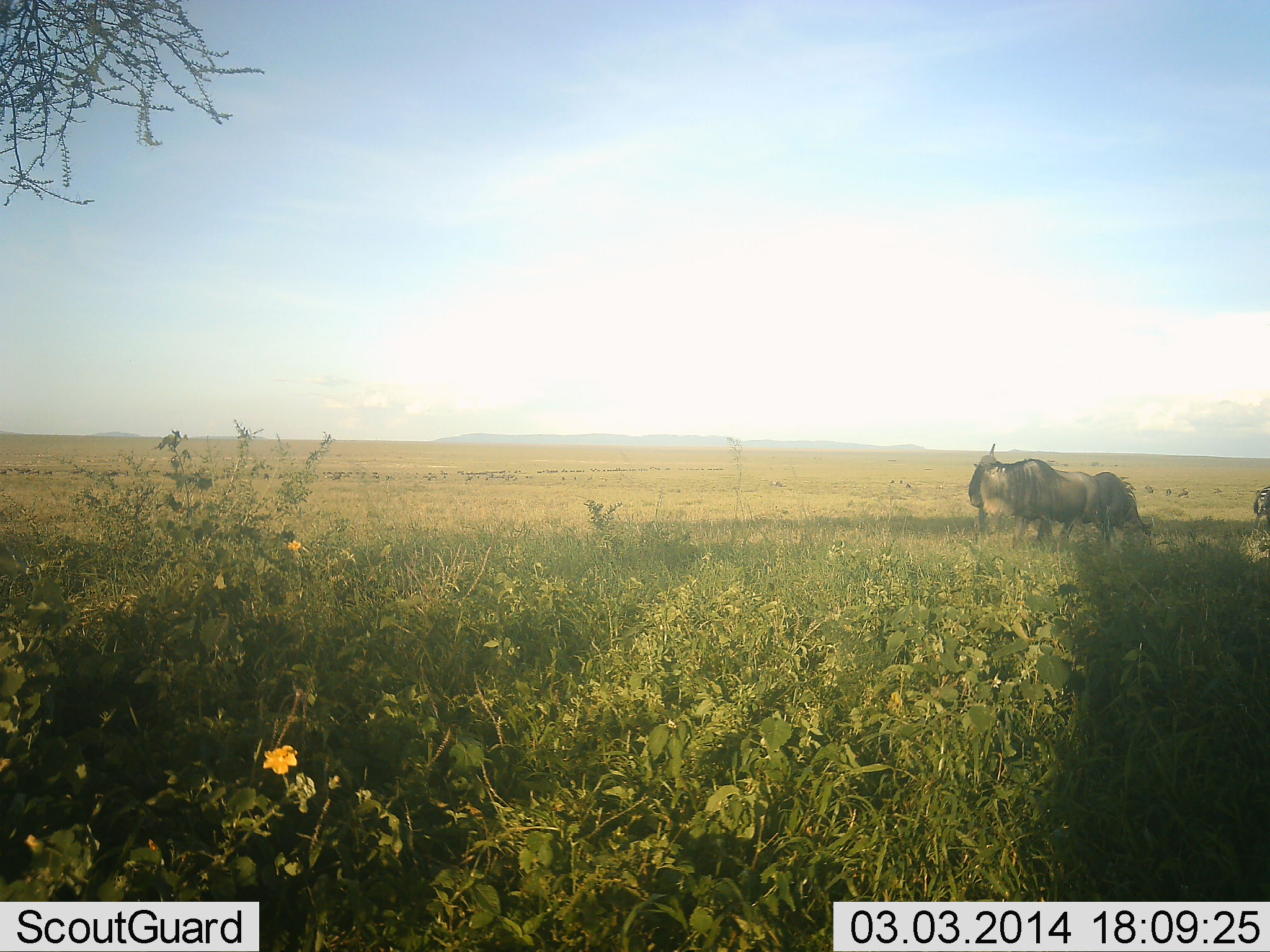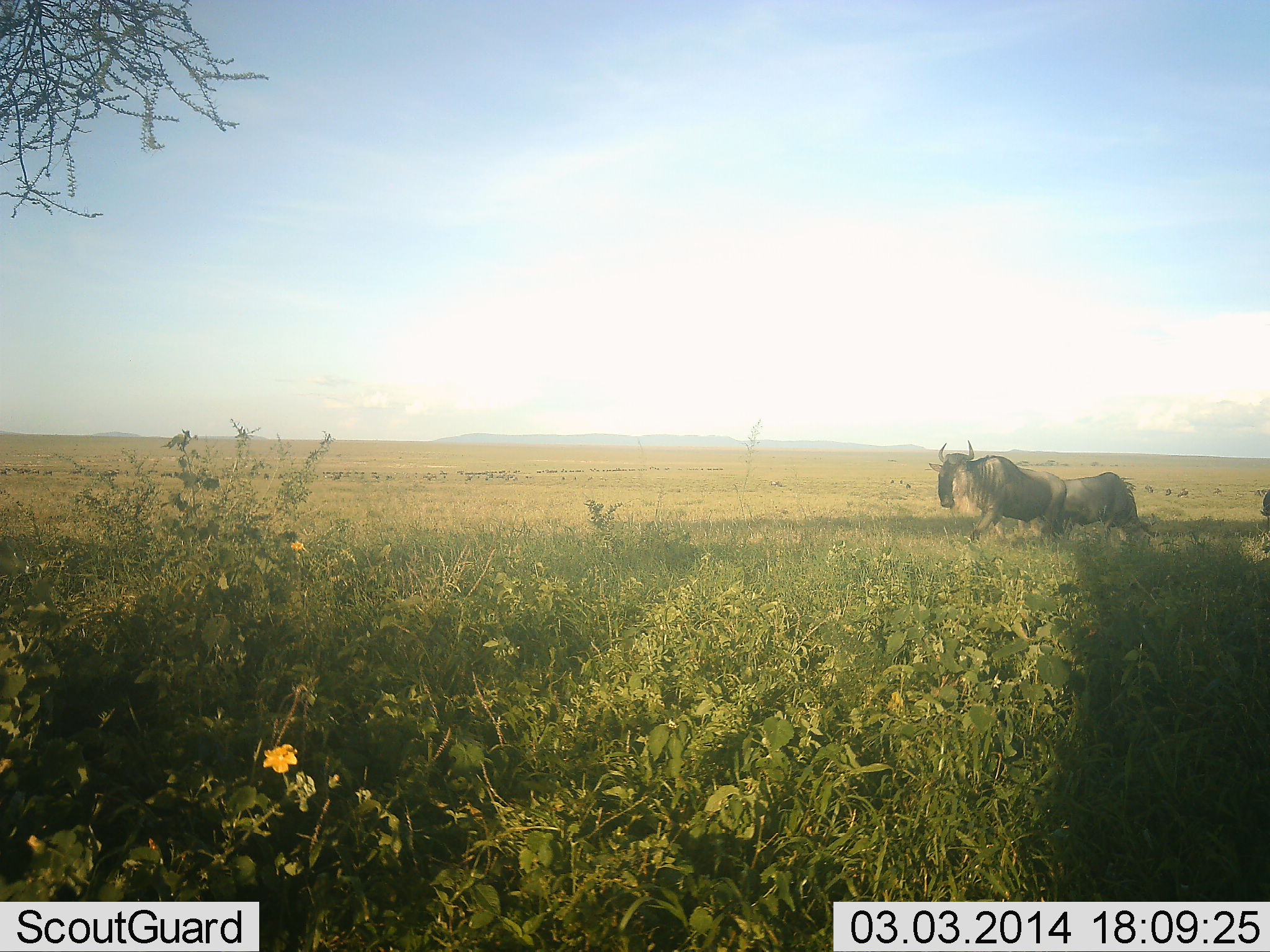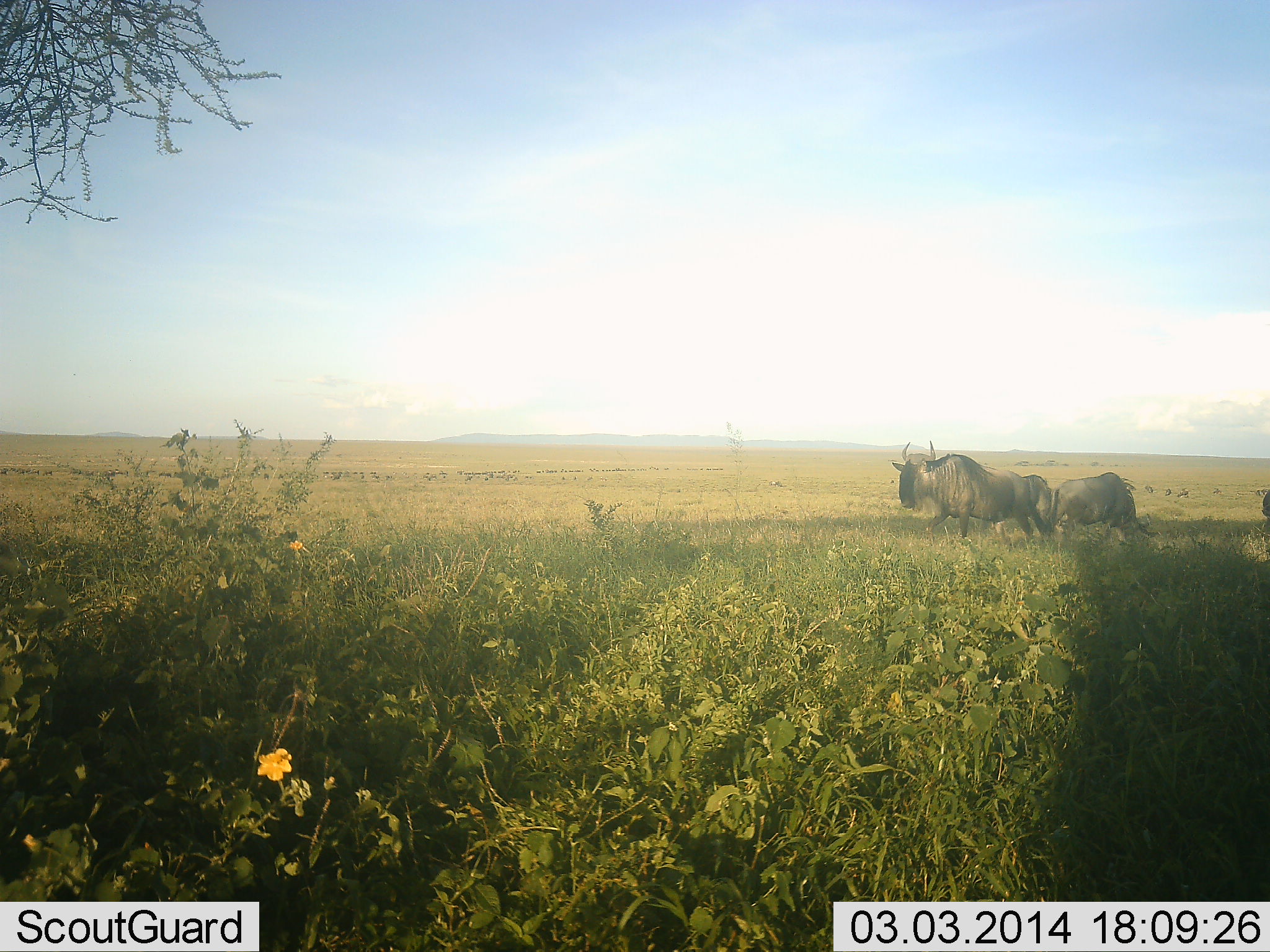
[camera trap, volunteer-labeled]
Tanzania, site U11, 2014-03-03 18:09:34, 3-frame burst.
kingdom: Animalia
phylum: Chordata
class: Mammalia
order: Artiodactyla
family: Bovidae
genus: Connochaetes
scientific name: Connochaetes taurinus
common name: blue wildebeest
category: wildebeest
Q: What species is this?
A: Wildebeest (blue wildebeest) (Connochaetes taurinus).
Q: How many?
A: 3.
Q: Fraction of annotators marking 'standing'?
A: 40%.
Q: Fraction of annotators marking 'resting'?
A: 0%.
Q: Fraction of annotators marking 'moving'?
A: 90%.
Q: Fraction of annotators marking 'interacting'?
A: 0%.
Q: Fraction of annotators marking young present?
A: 0%.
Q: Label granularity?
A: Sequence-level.